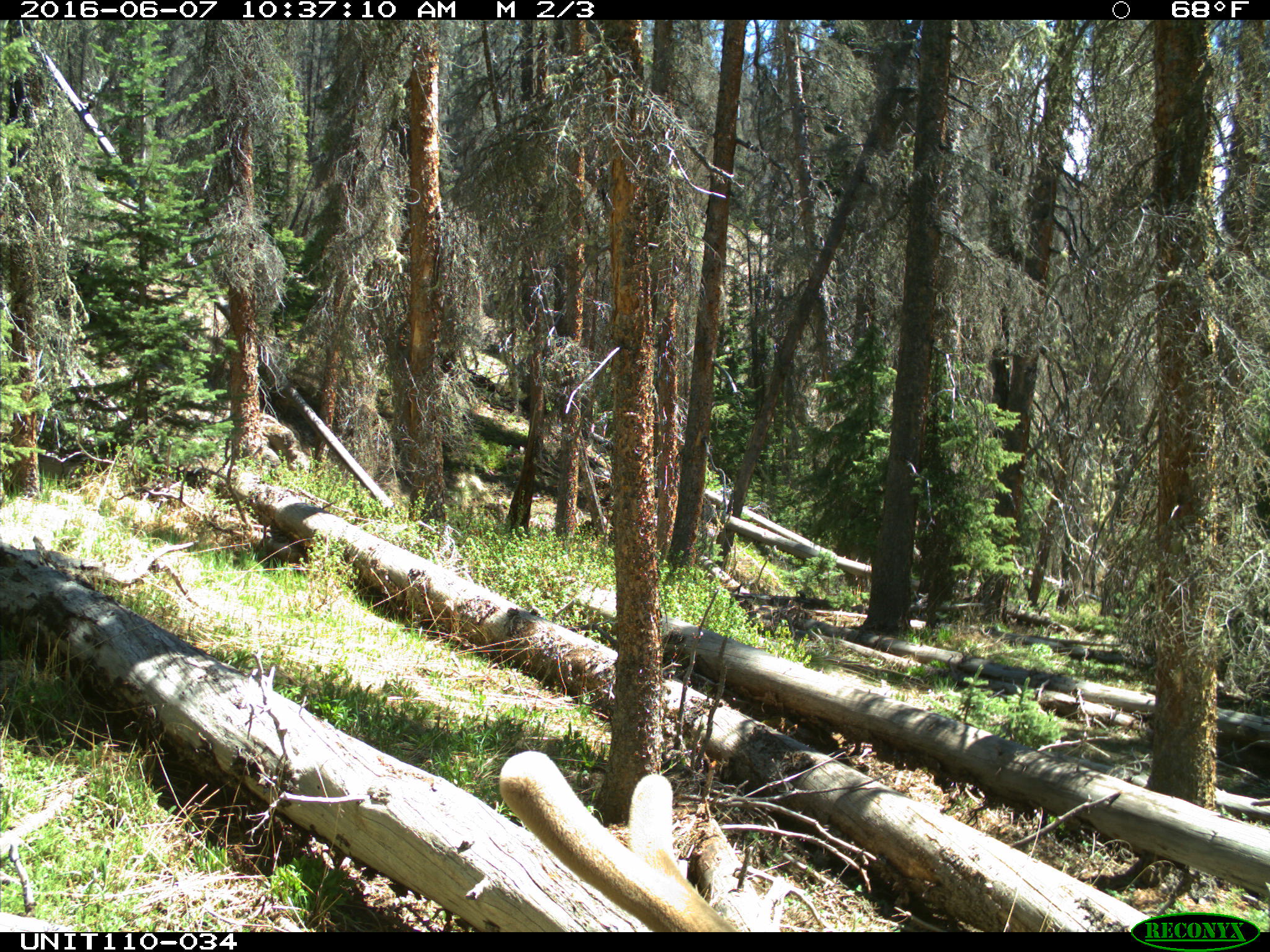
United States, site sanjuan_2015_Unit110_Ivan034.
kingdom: Animalia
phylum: Chordata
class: Mammalia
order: Artiodactyla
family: Cervidae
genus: Cervus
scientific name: Cervus elaphus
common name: red deer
Cervus elaphus (red deer).